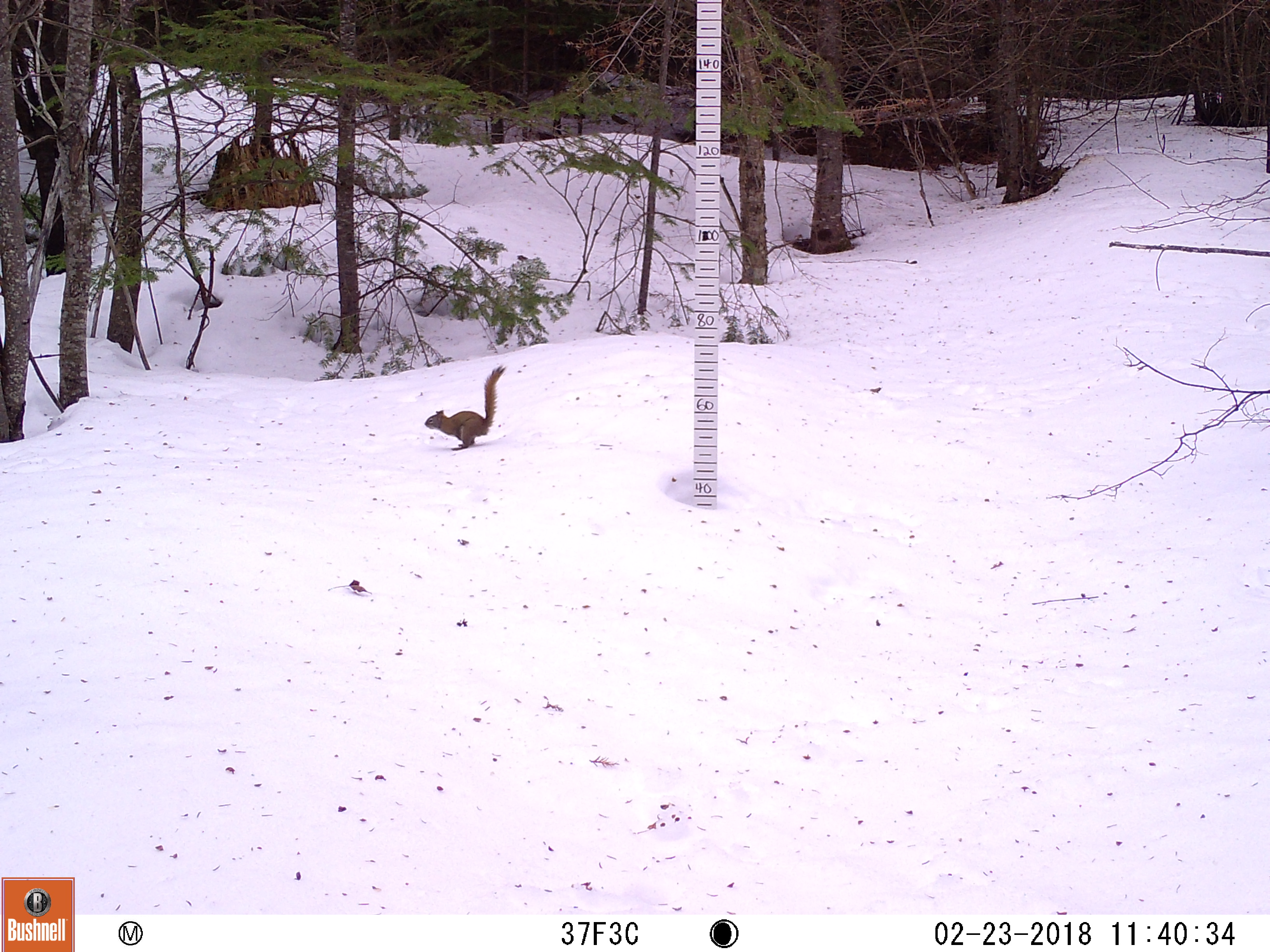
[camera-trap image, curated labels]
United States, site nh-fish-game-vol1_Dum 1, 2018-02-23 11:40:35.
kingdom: Animalia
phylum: Chordata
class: Mammalia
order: Rodentia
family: Sciuridae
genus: Tamiasciurus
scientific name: Tamiasciurus hudsonicus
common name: red squirrel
Red squirrel (Tamiasciurus hudsonicus).